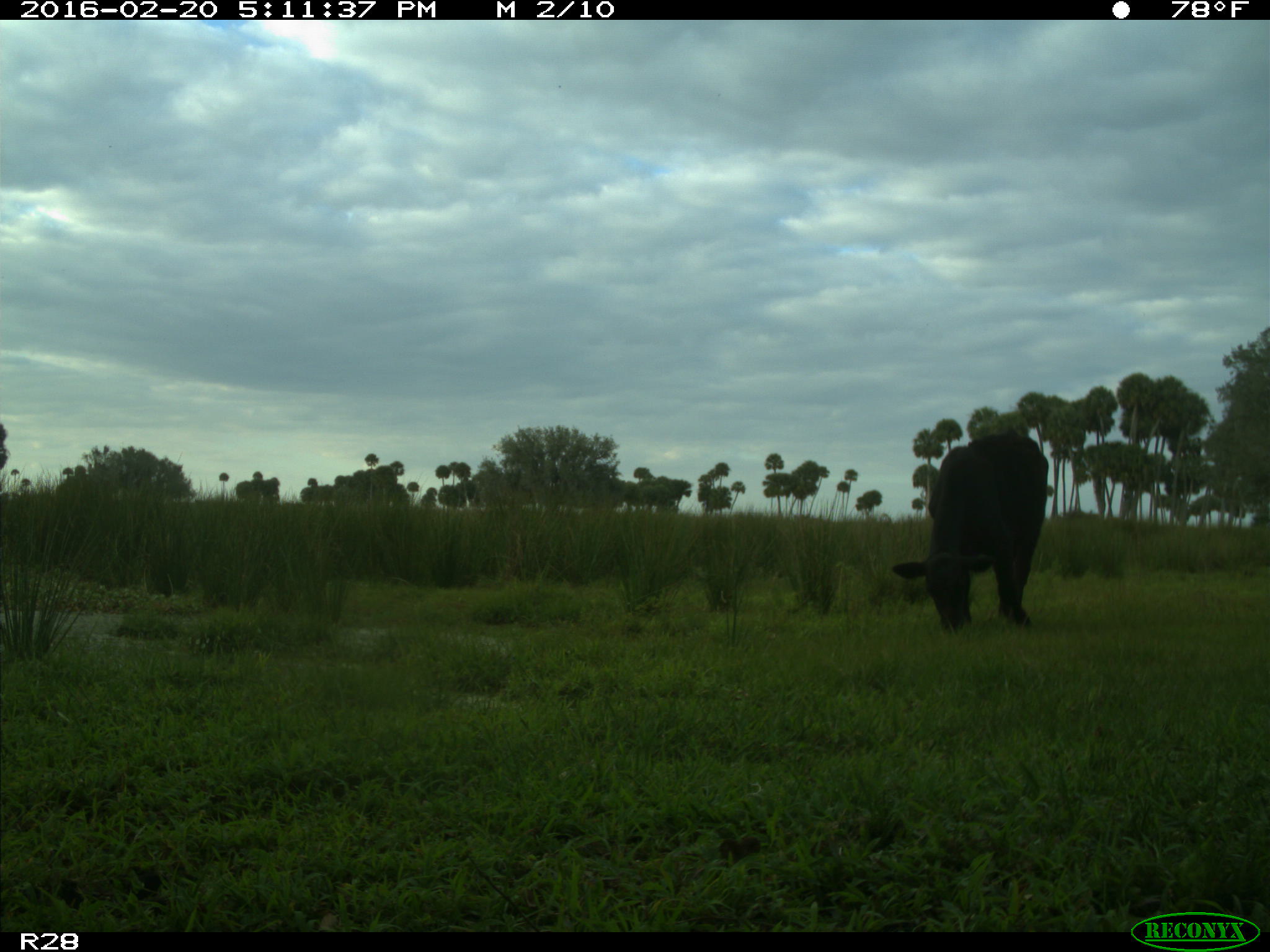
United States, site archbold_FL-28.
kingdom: Animalia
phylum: Chordata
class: Mammalia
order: Artiodactyla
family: Bovidae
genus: Bos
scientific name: Bos taurus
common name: domestic cow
Bos taurus (domestic cow).